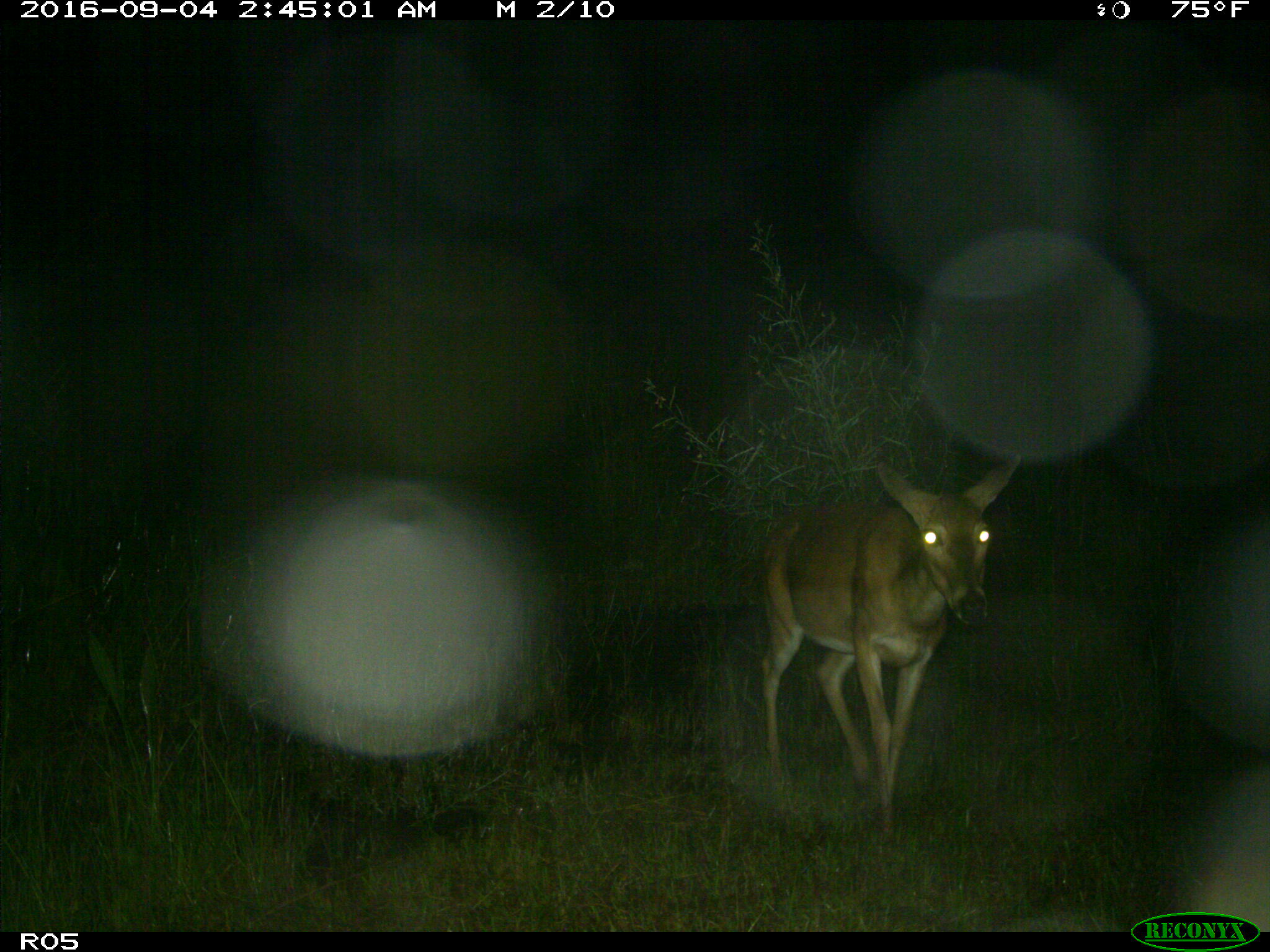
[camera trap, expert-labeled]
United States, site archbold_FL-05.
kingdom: Animalia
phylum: Chordata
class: Mammalia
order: Artiodactyla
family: Cervidae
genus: Odocoileus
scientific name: Odocoileus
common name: deer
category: unidentified deer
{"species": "unidentified deer (deer) (Odocoileus)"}